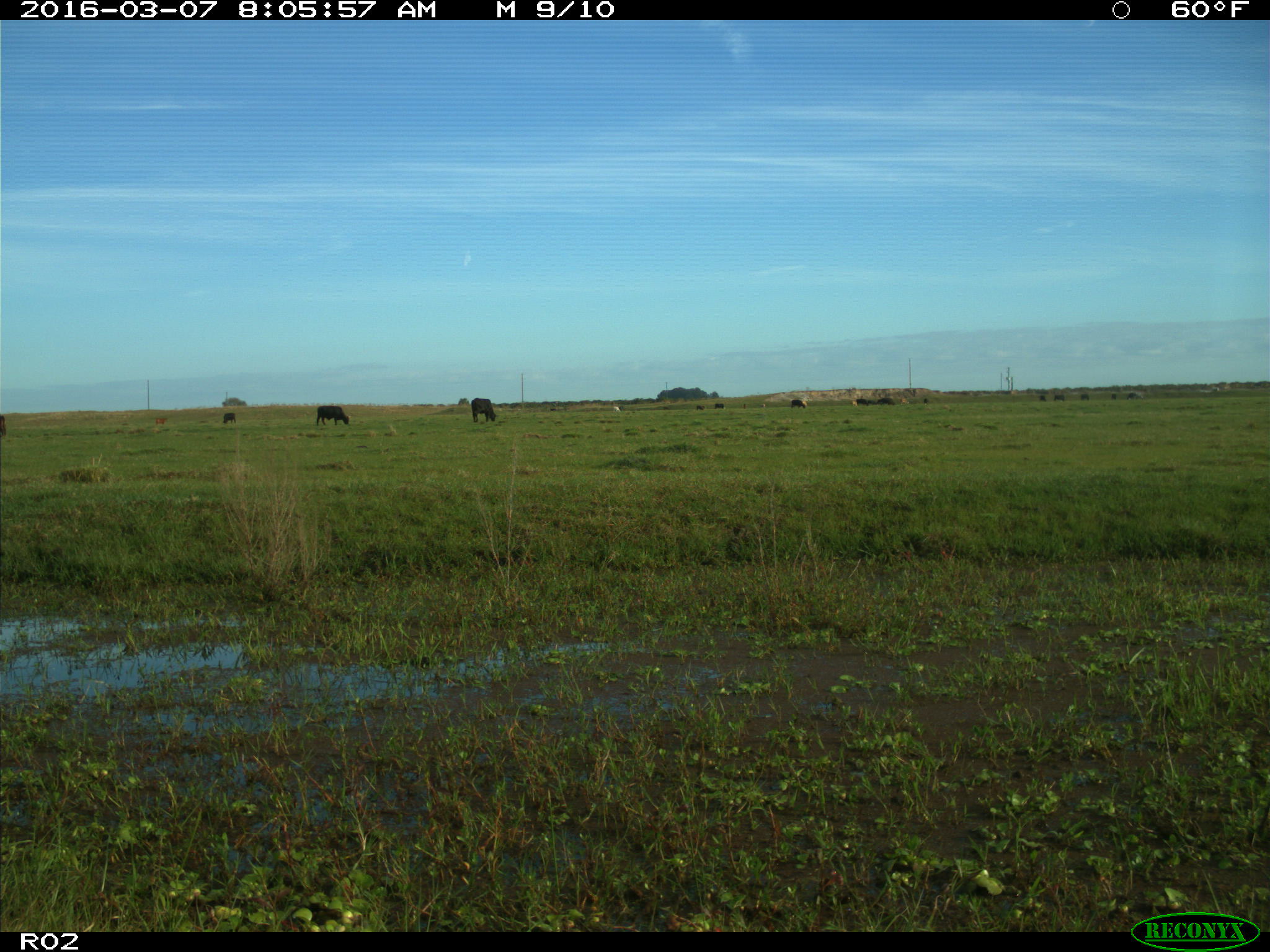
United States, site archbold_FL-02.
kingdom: Animalia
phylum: Chordata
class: Mammalia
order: Artiodactyla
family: Bovidae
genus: Bos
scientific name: Bos taurus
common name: domestic cow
Bos taurus (domestic cow).